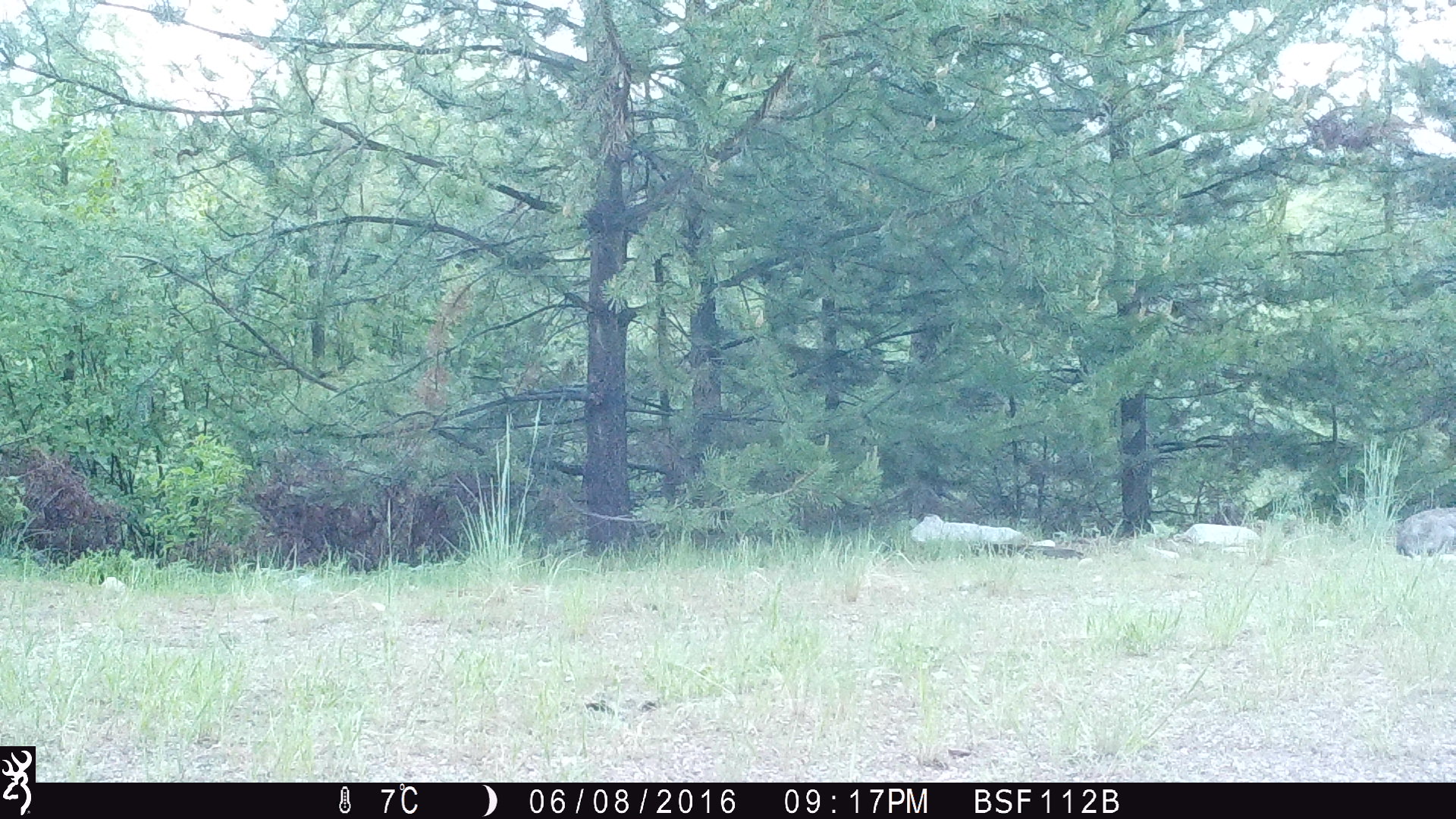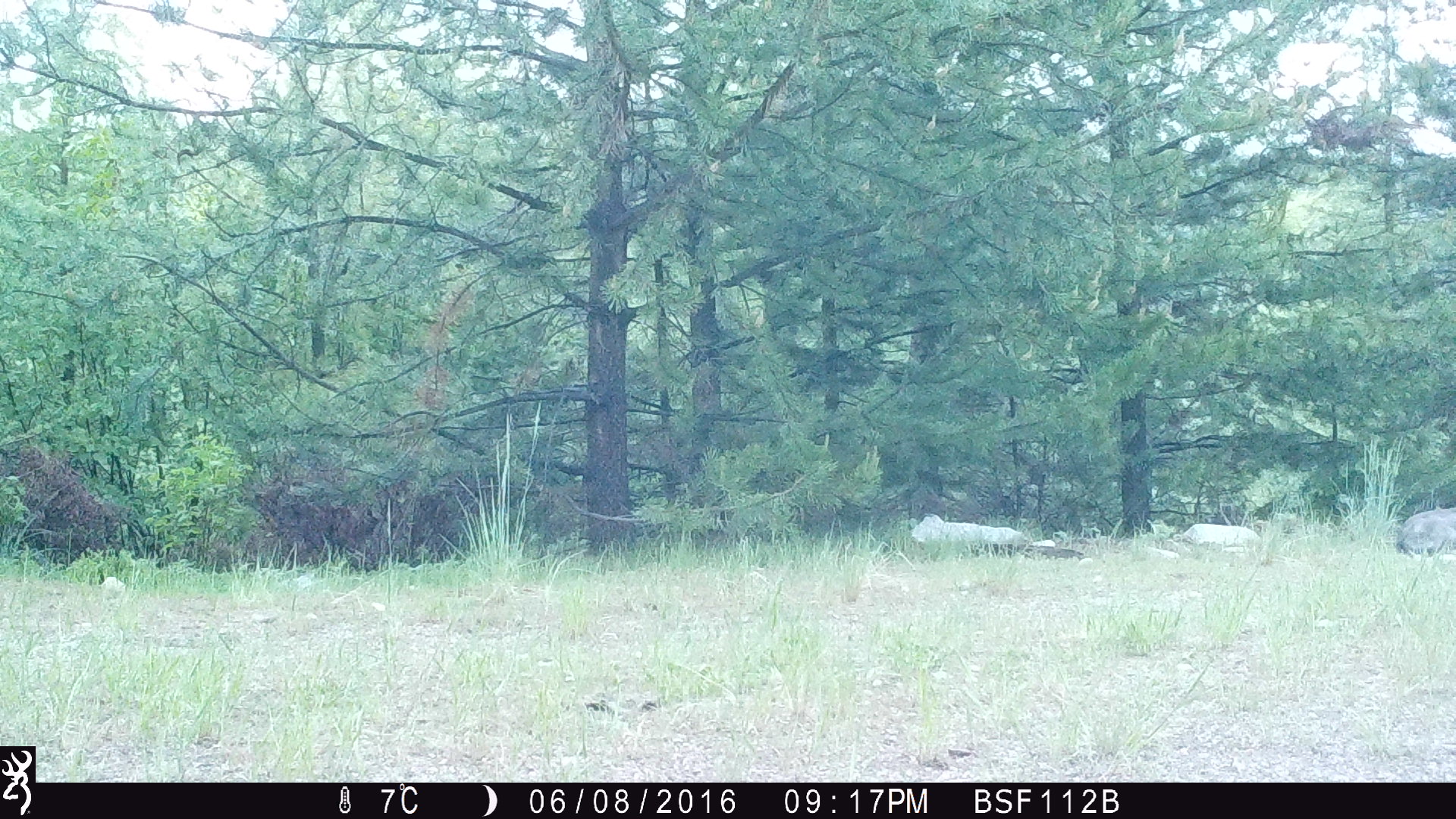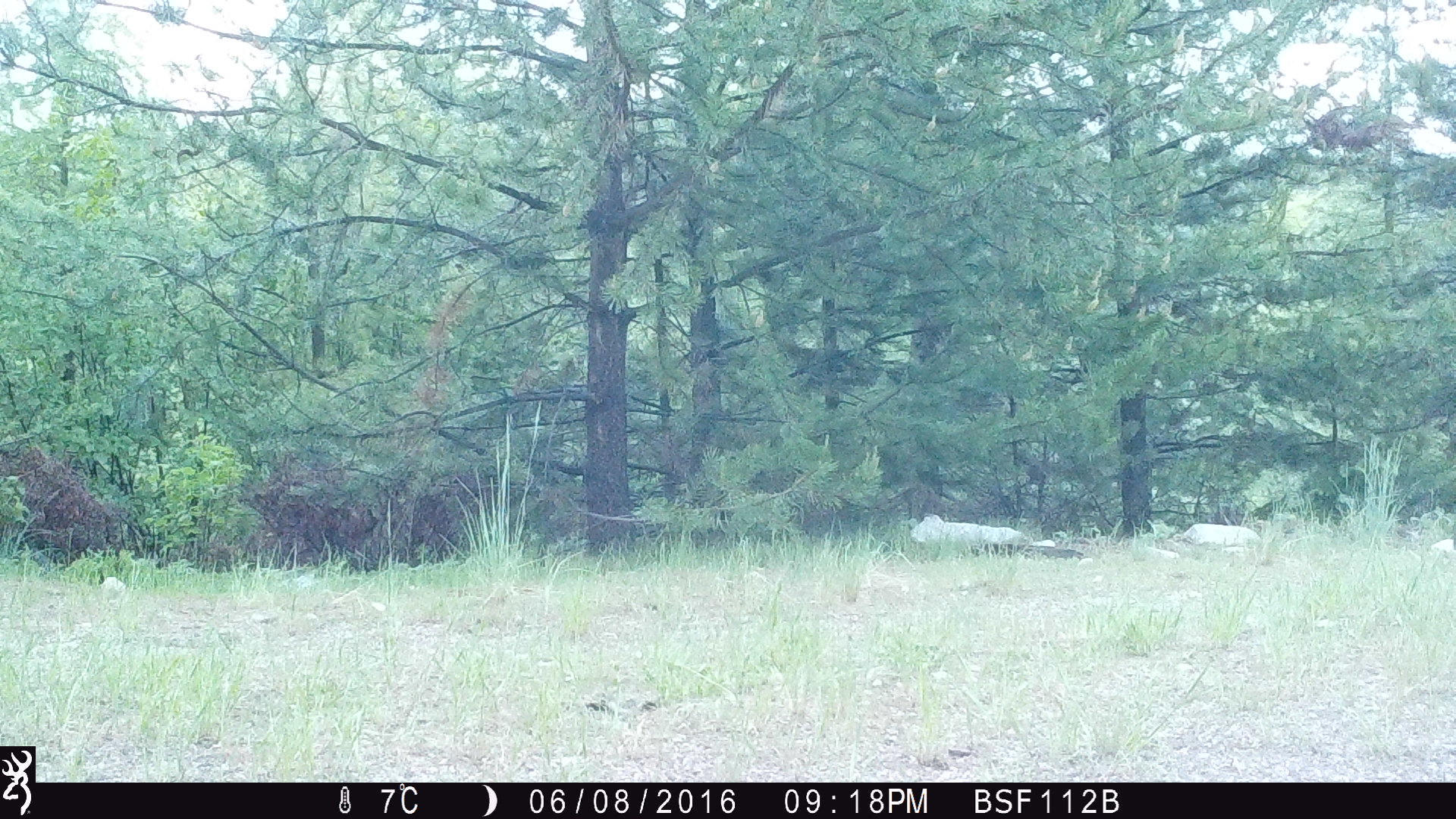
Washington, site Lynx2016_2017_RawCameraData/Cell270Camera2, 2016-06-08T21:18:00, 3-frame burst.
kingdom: Animalia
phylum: Chordata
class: Mammalia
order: Lagomorpha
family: Leporidae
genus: Lepus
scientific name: Lepus americanus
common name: snowshoe hare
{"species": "Lepus americanus (snowshoe hare)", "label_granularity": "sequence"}